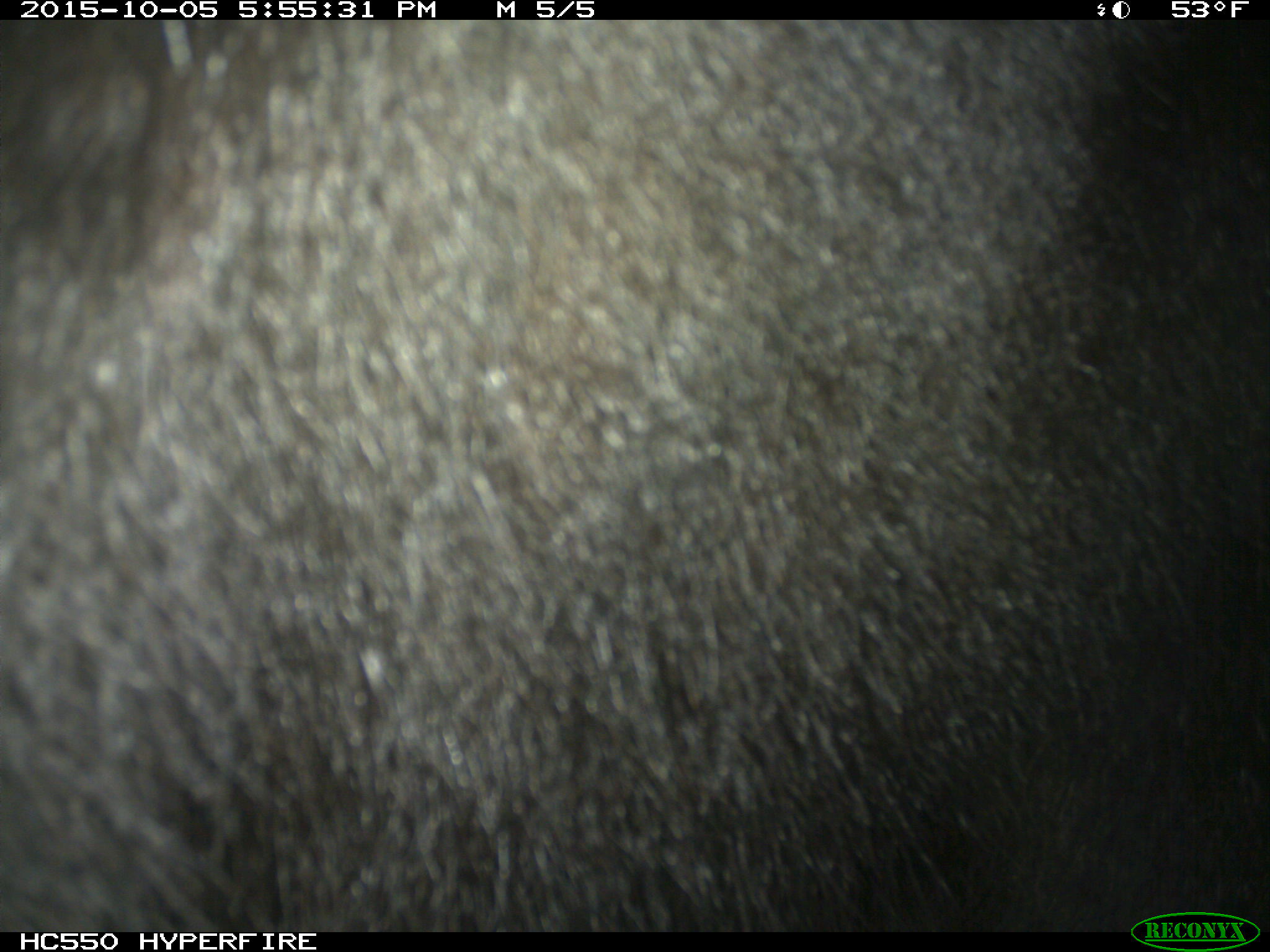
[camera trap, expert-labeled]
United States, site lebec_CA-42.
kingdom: Animalia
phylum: Chordata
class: Mammalia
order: Carnivora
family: Ursidae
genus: Ursus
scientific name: Ursus americanus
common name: american black bear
Ursus americanus (american black bear).